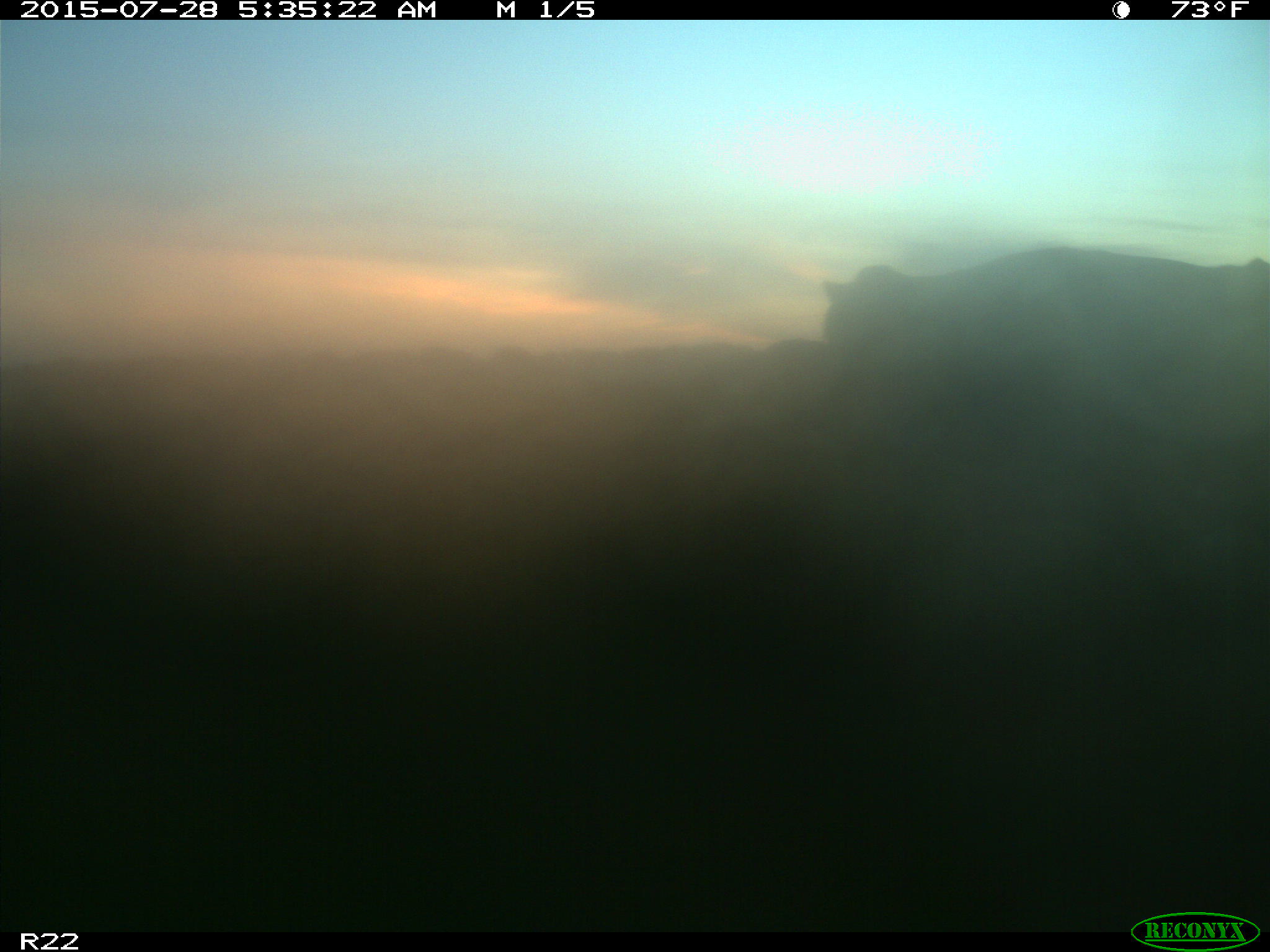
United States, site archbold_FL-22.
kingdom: Animalia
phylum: Chordata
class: Mammalia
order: Artiodactyla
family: Bovidae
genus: Bos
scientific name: Bos taurus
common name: domestic cow